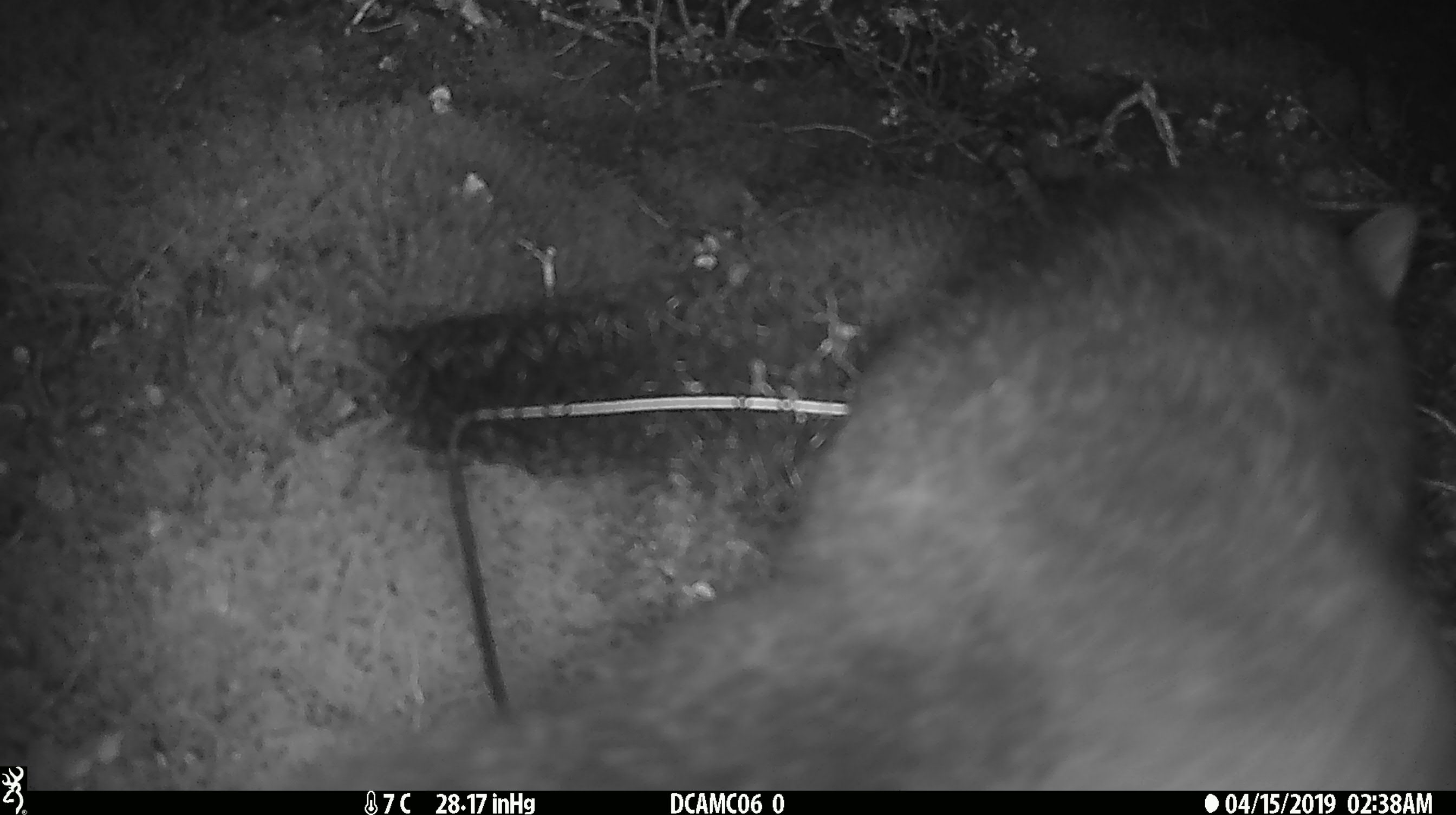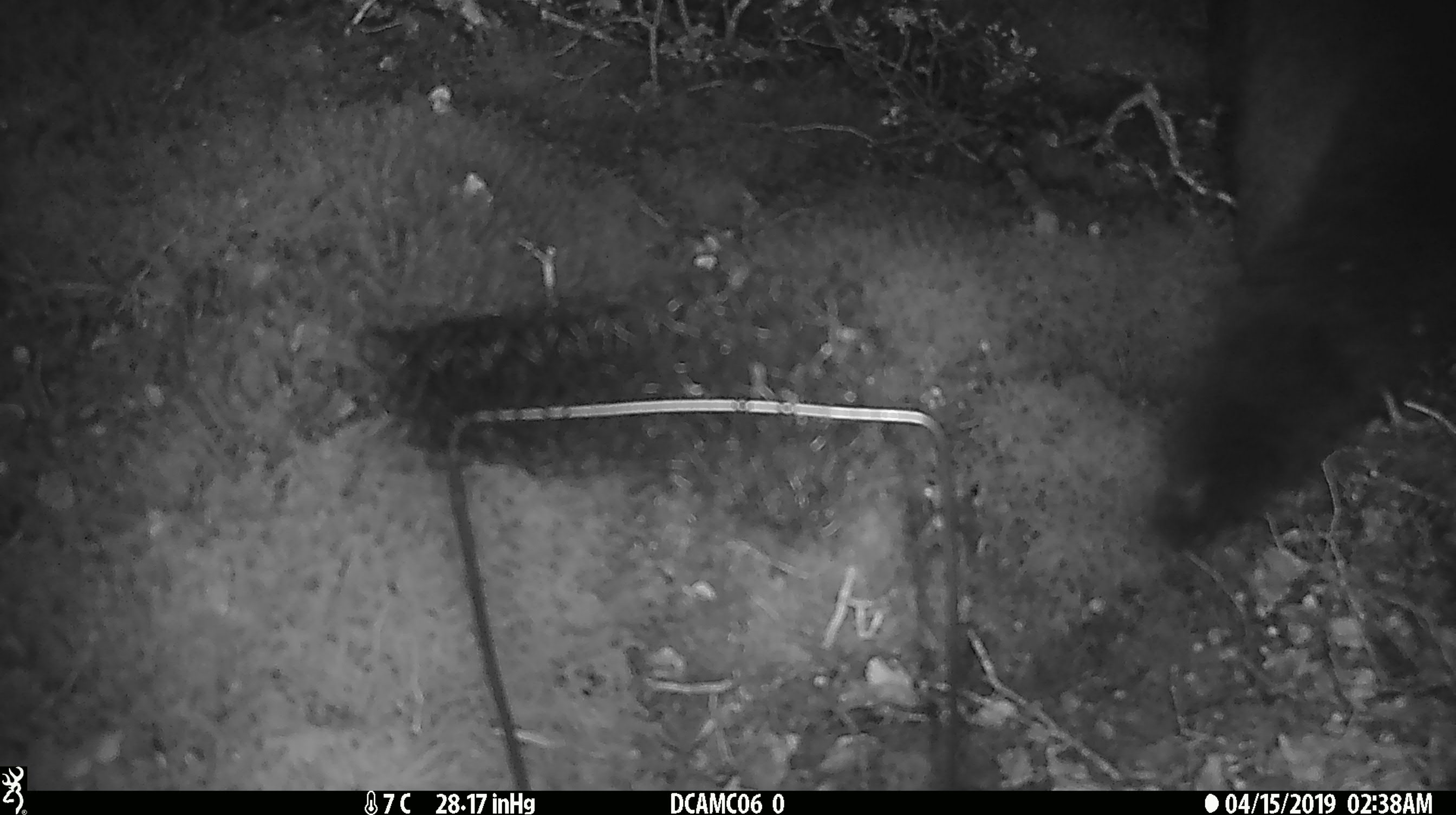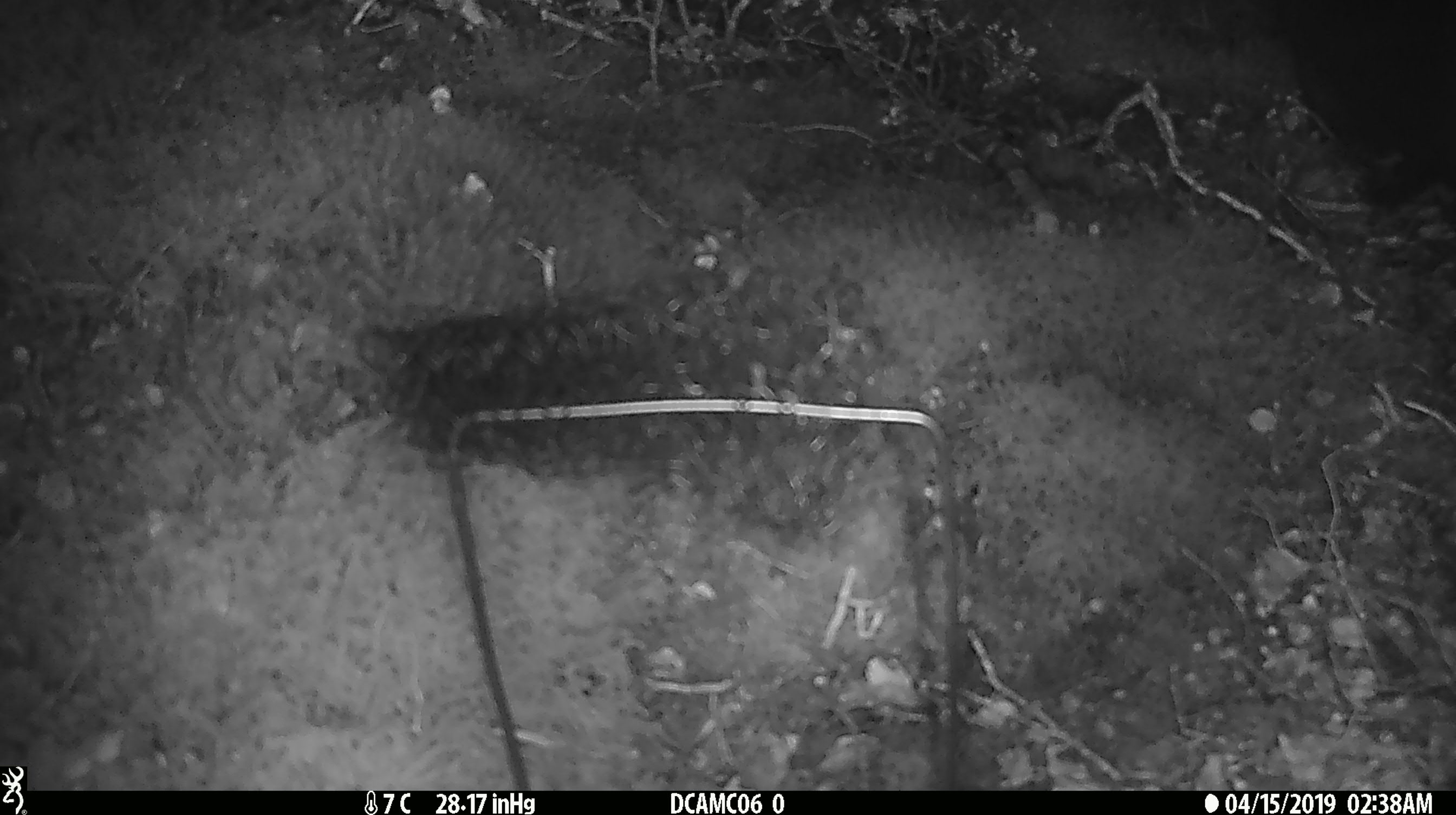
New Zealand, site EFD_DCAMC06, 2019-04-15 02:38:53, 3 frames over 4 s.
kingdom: Animalia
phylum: Chordata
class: Mammalia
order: Diprotodontia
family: Phalangeridae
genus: Trichosurus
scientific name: Trichosurus vulpecula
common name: common brushtail possum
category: possum